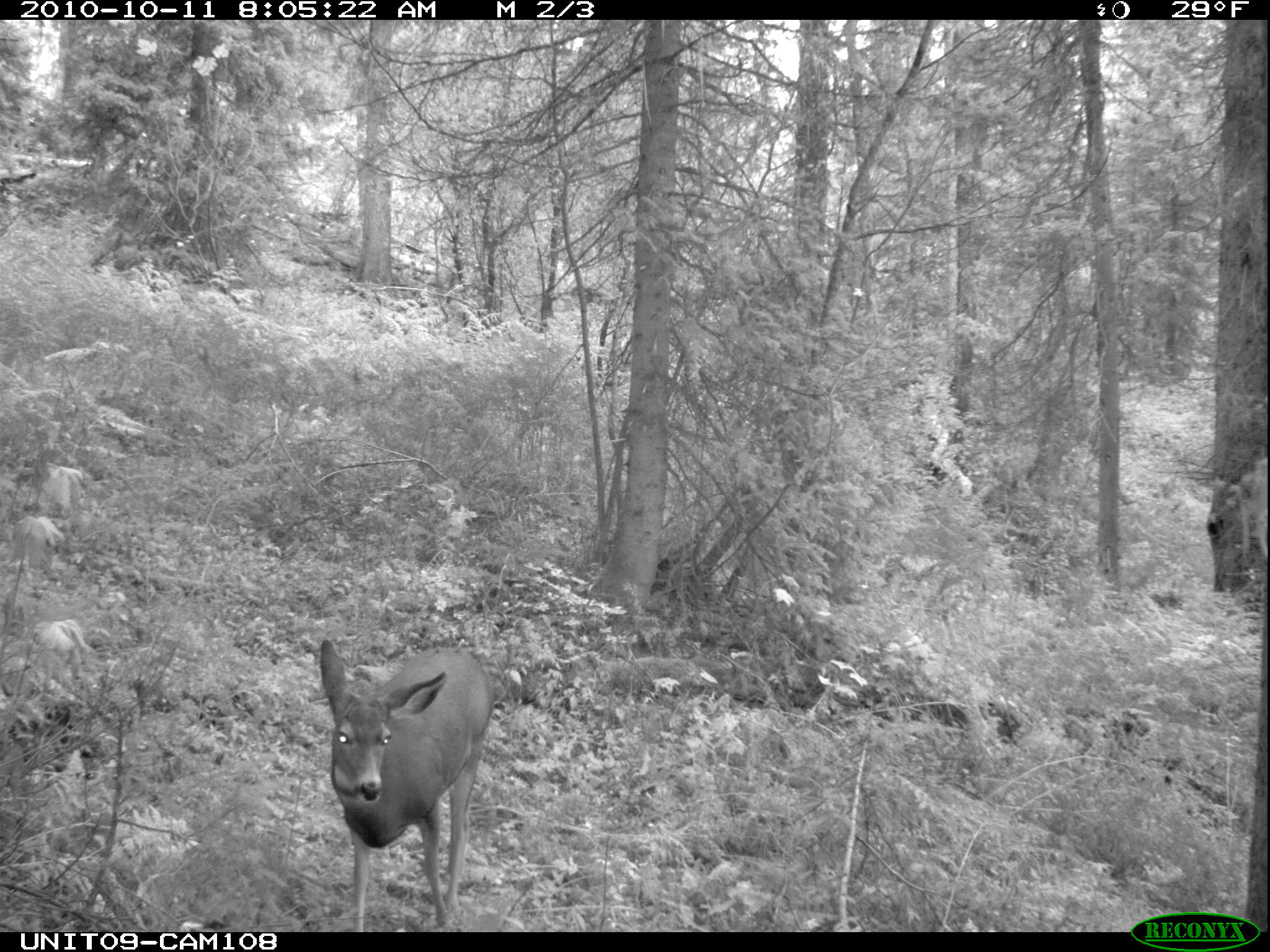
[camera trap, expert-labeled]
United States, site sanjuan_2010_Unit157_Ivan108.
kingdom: Animalia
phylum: Chordata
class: Mammalia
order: Artiodactyla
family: Cervidae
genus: Odocoileus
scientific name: Odocoileus hemionus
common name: mule deer